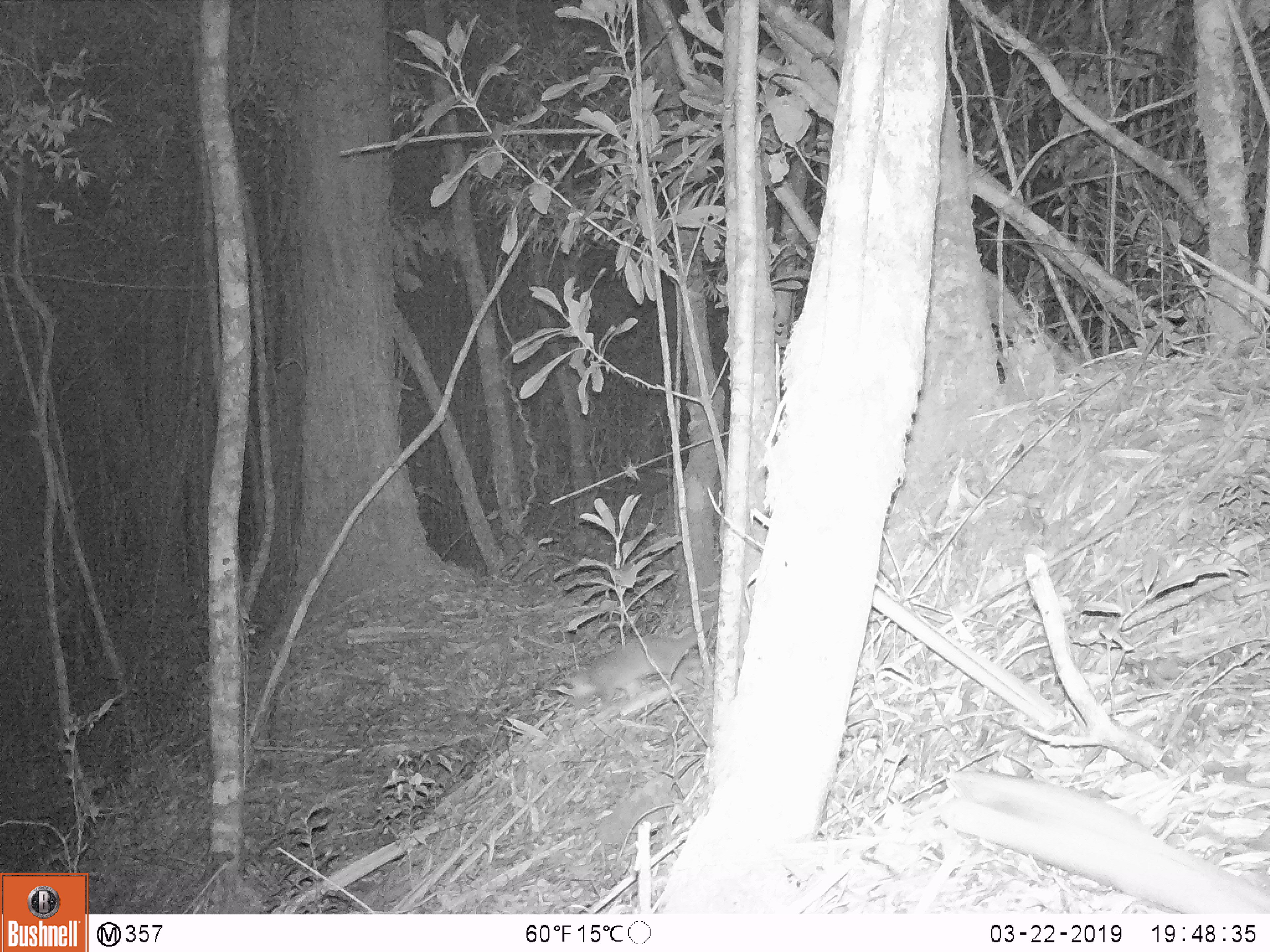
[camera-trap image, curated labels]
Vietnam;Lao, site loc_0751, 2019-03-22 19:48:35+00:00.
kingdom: Animalia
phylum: Chordata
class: Mammalia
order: Carnivora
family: Mustelidae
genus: Melogale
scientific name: Melogale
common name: ferret badger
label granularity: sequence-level